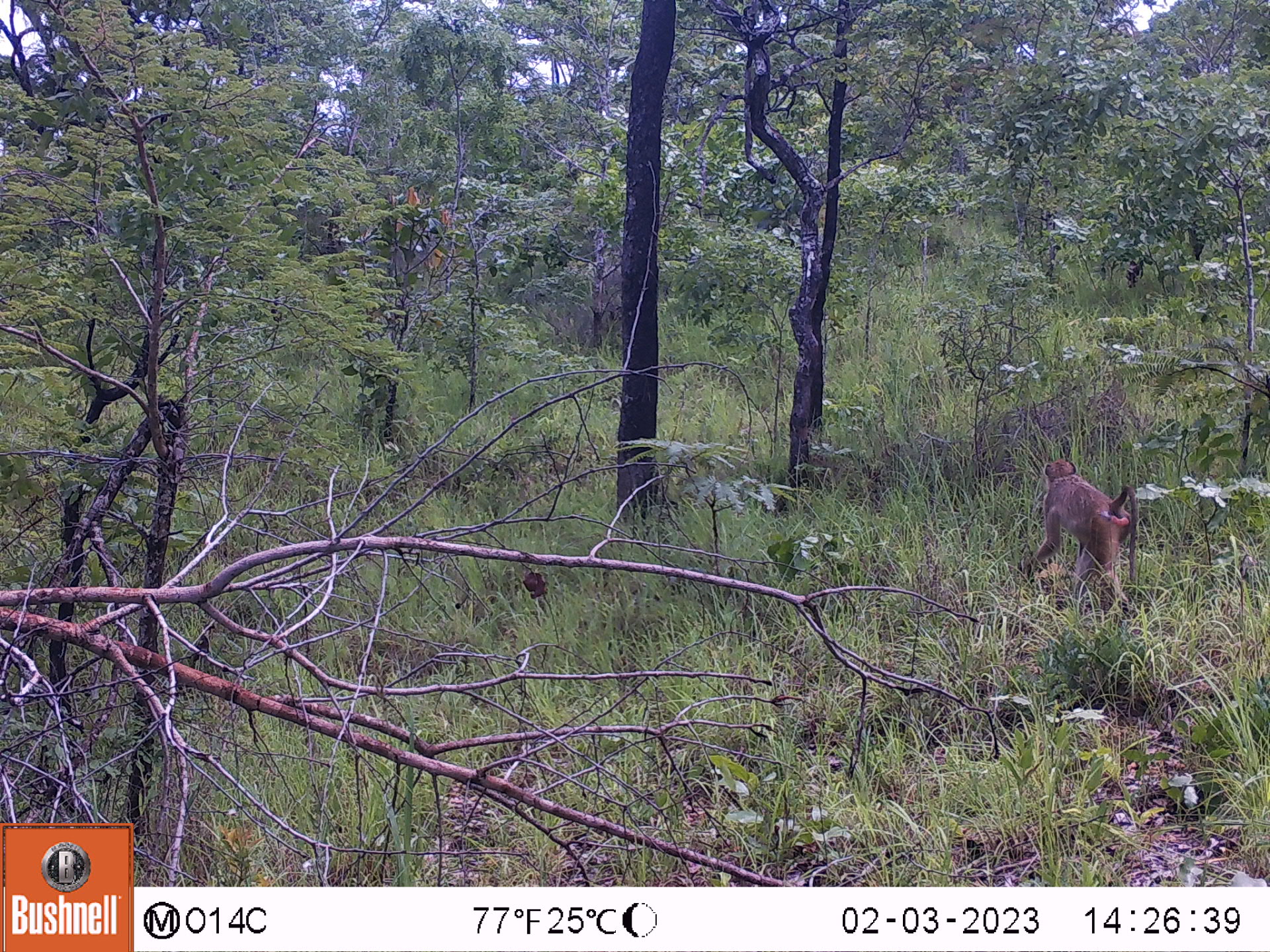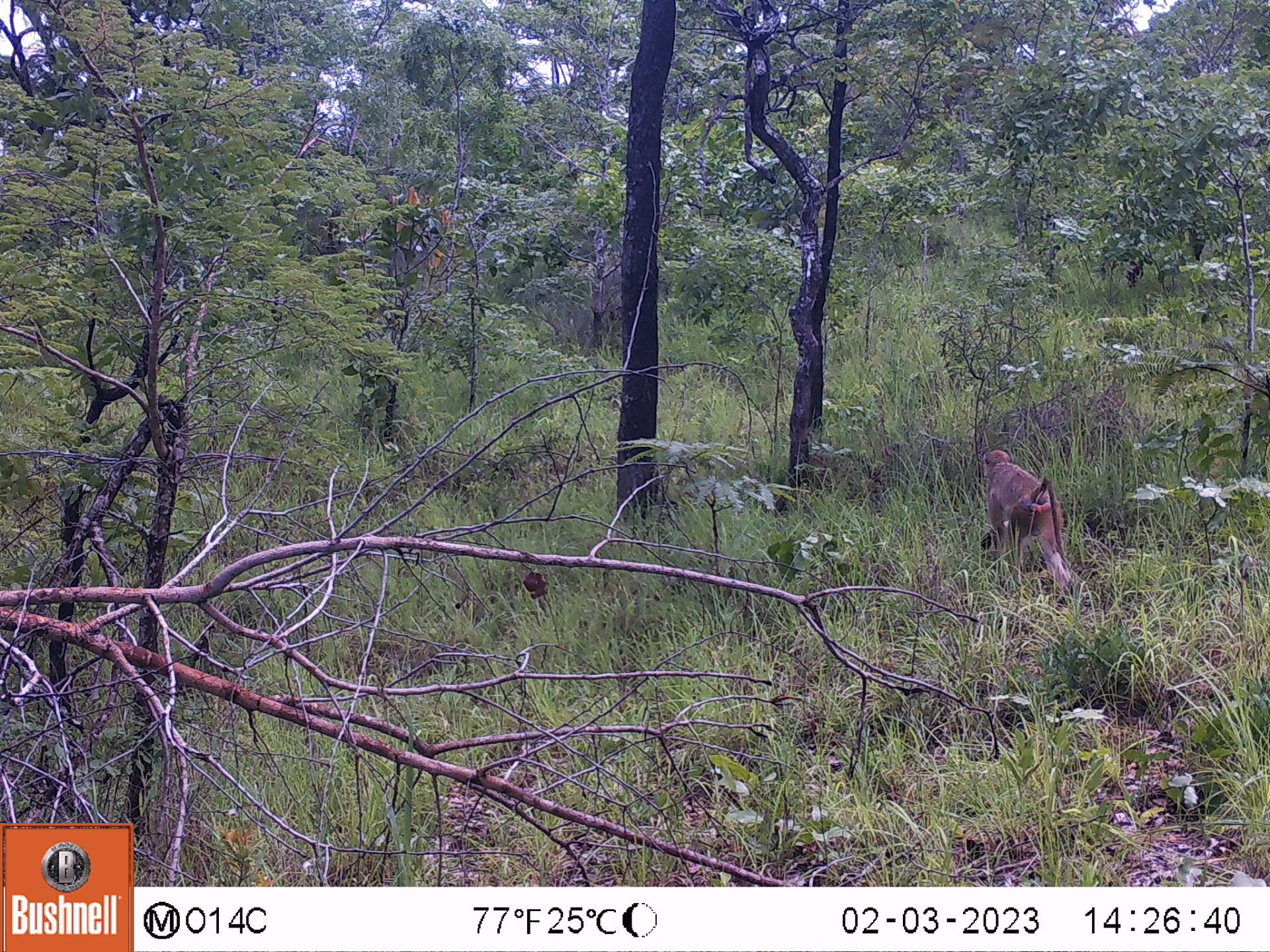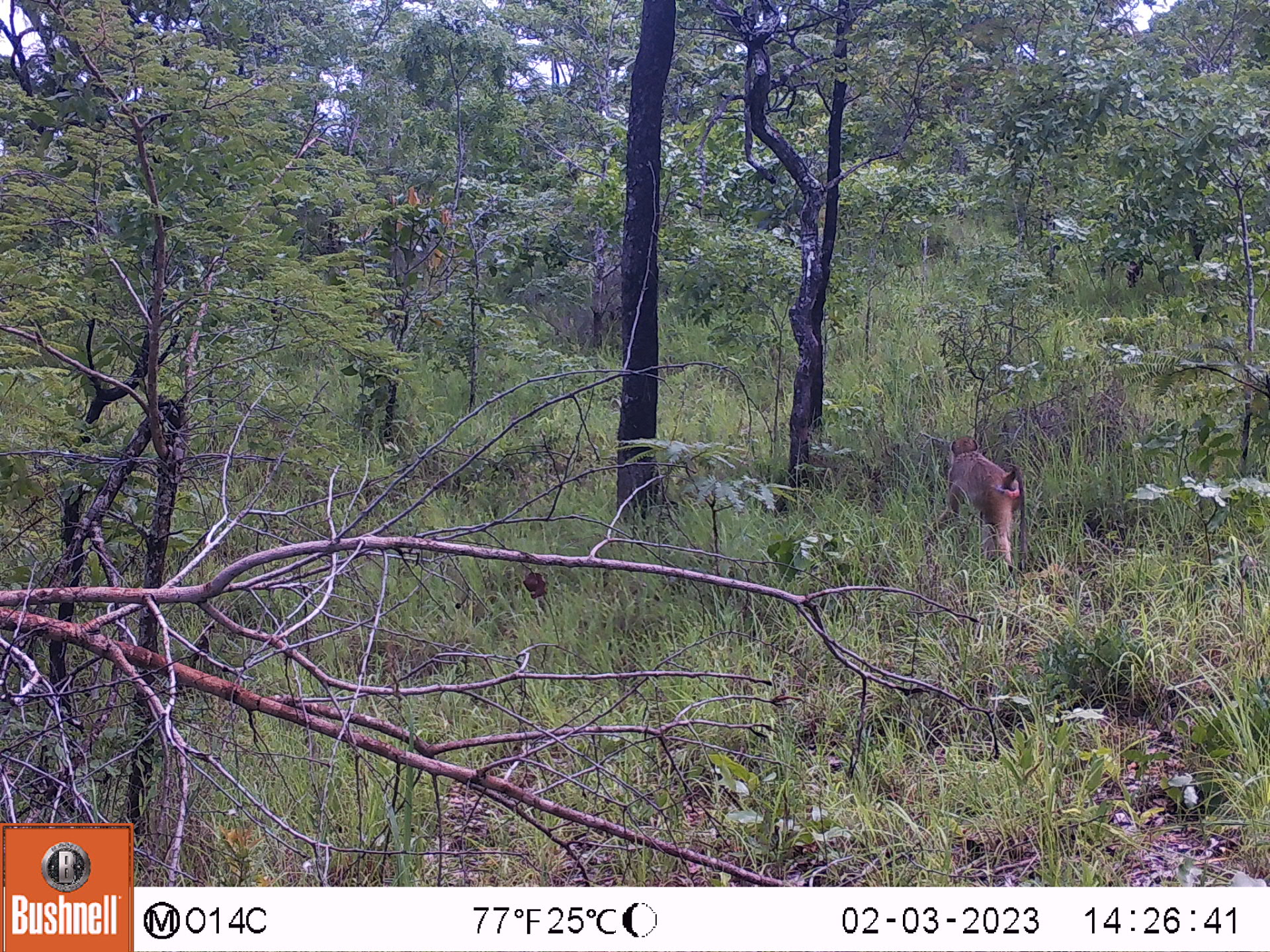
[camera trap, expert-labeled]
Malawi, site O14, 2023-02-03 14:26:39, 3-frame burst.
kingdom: Animalia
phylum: Chordata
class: Mammalia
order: Primates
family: Cercopithecidae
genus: Papio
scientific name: Papio cynocephalus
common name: yellow baboon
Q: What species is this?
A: Yellow baboon (Papio cynocephalus).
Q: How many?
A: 1.